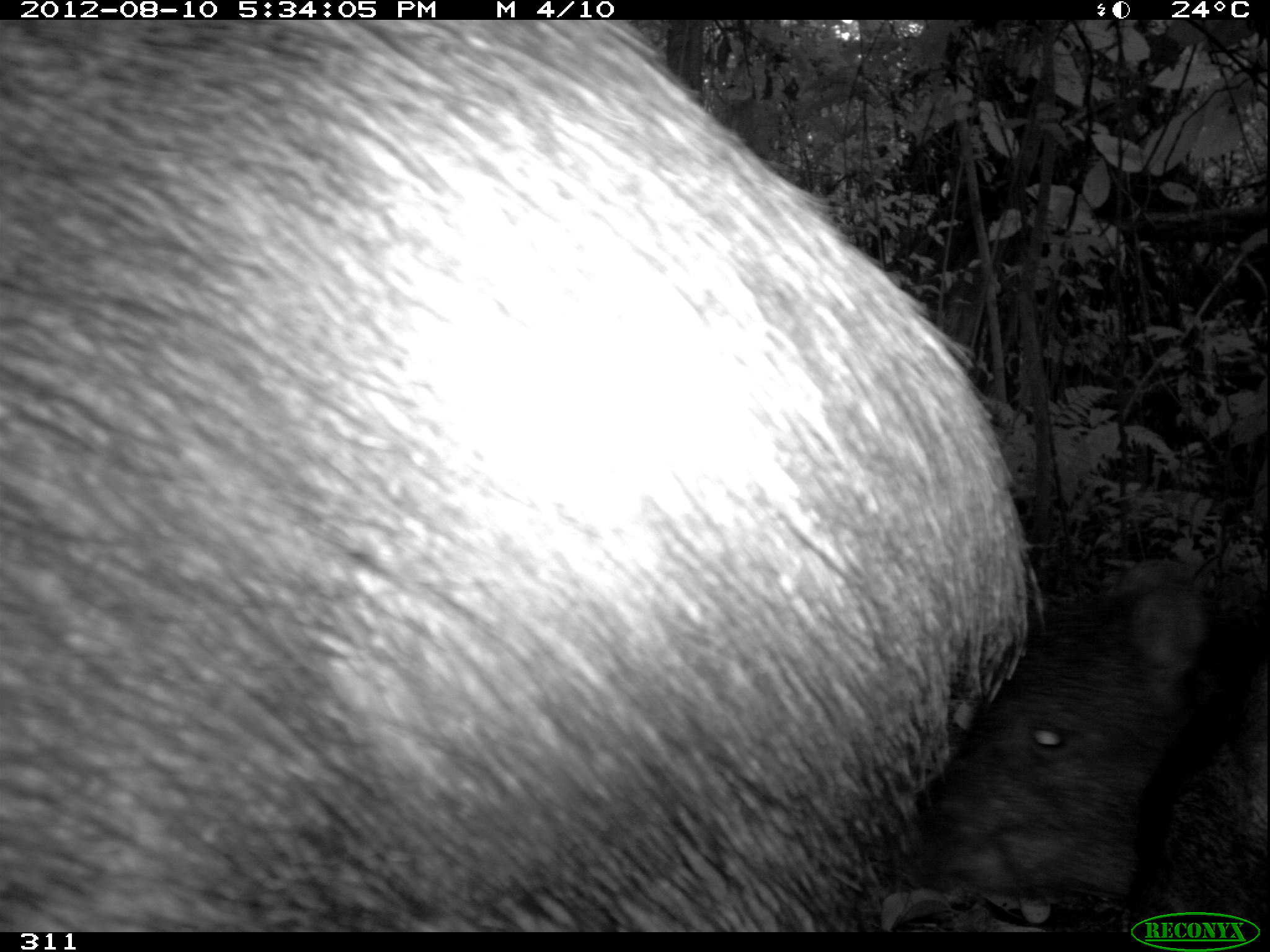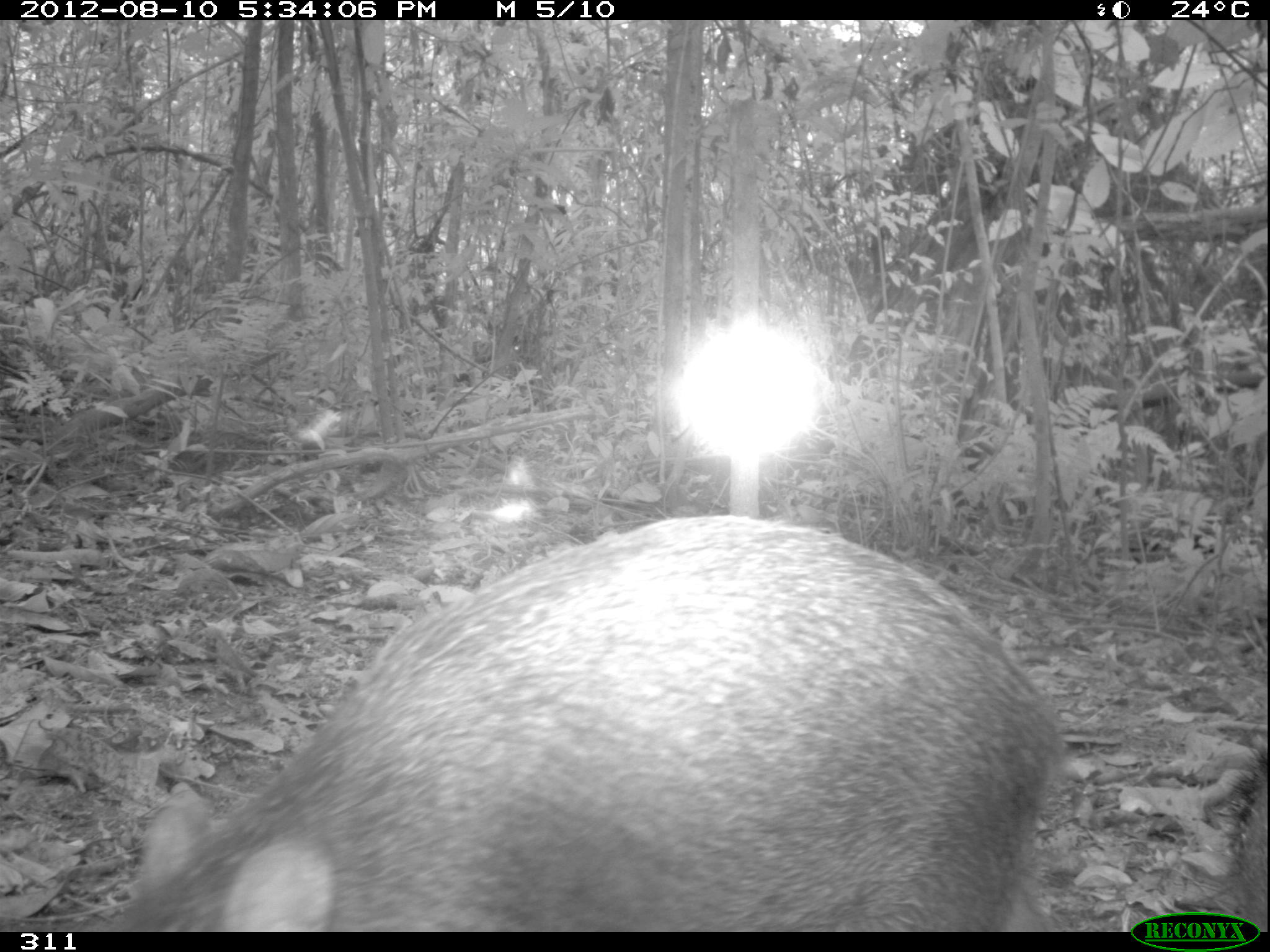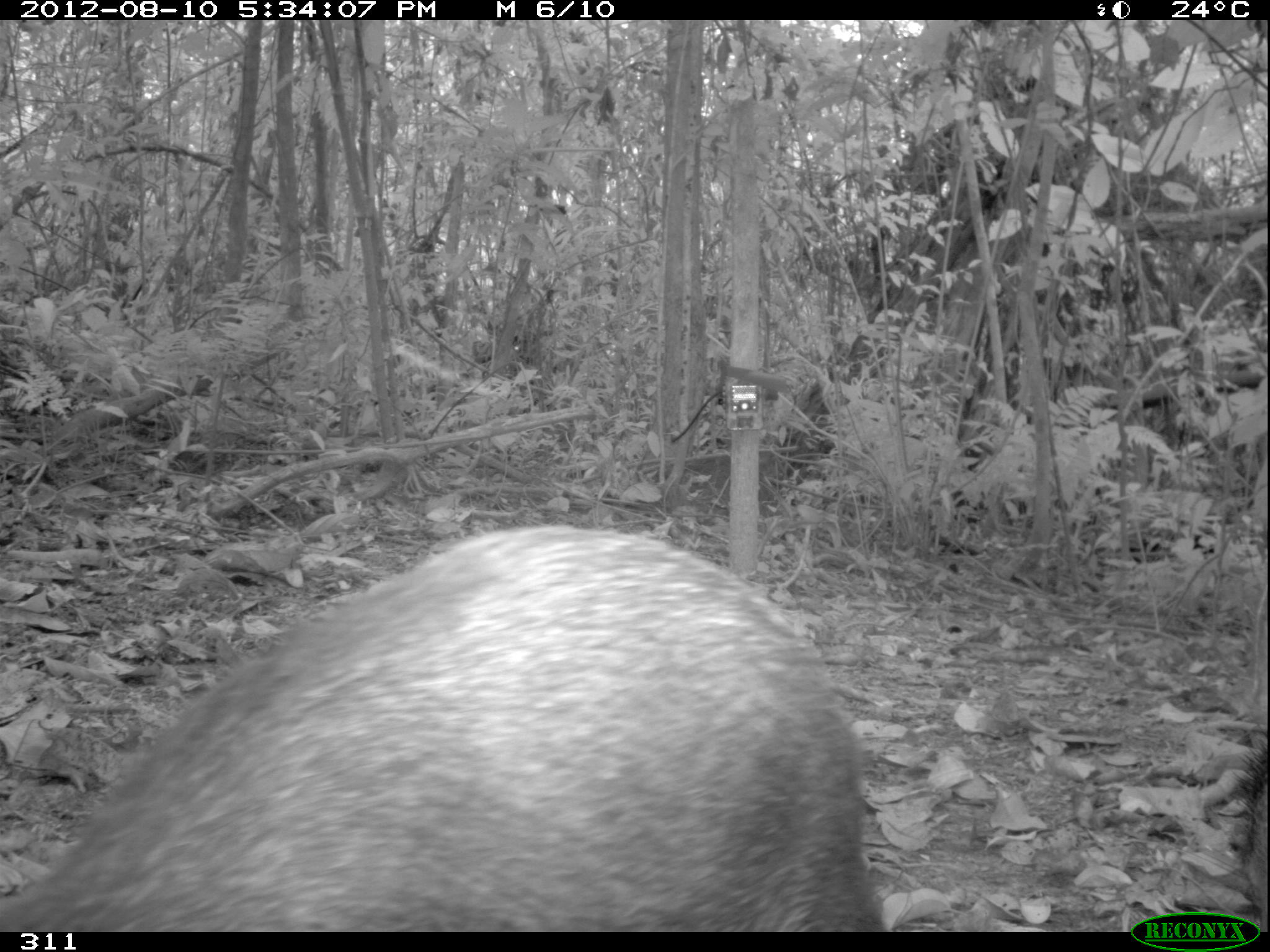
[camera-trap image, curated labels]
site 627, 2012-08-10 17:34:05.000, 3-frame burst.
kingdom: Animalia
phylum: Chordata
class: Mammalia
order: Artiodactyla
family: Tayassuidae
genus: Tayassu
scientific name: Tayassu pecari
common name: white-lipped peccary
Tayassu pecari (white-lipped peccary).